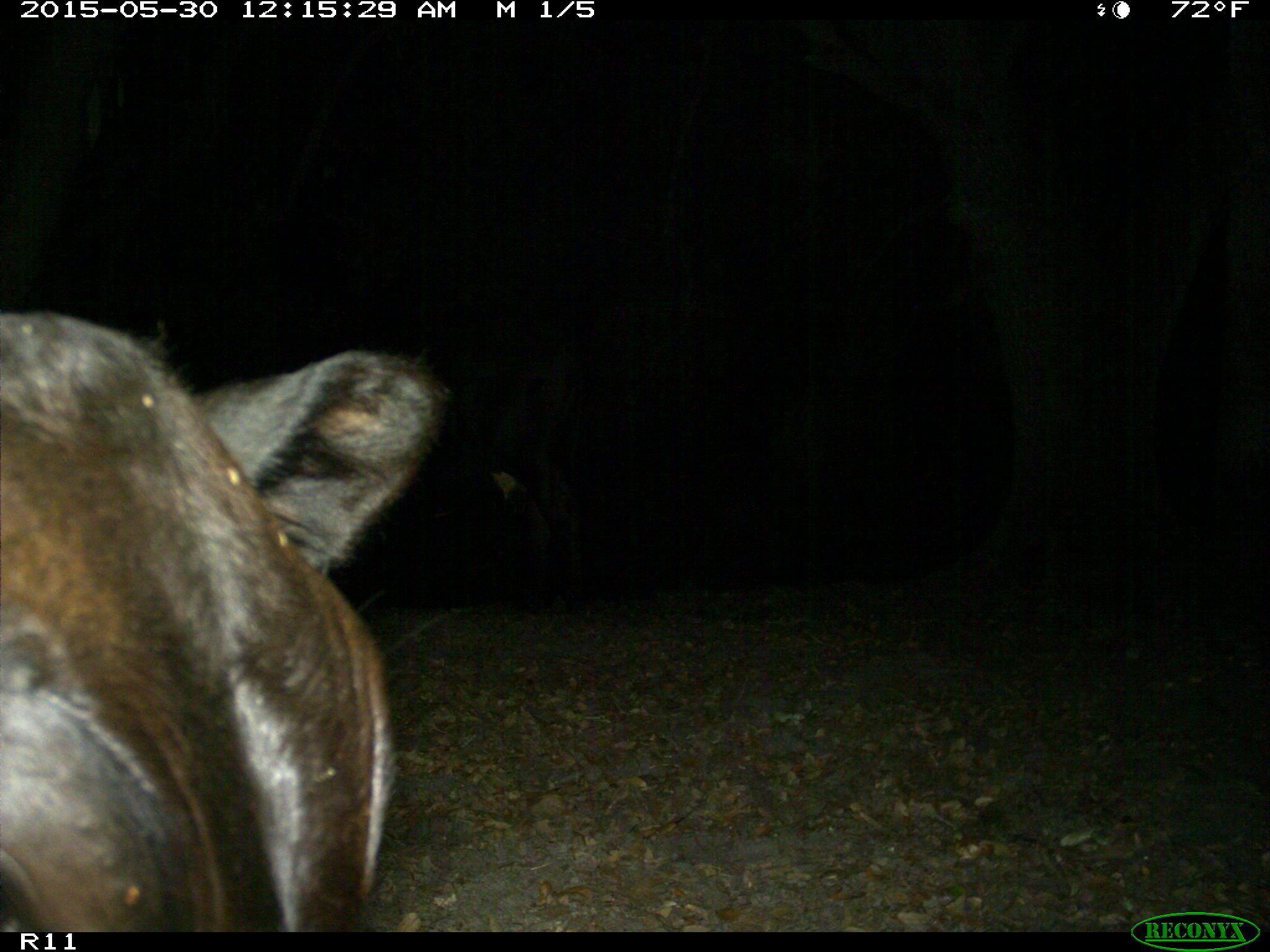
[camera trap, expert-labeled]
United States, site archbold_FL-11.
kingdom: Animalia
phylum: Chordata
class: Mammalia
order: Artiodactyla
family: Bovidae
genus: Bos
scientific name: Bos taurus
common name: domestic cow